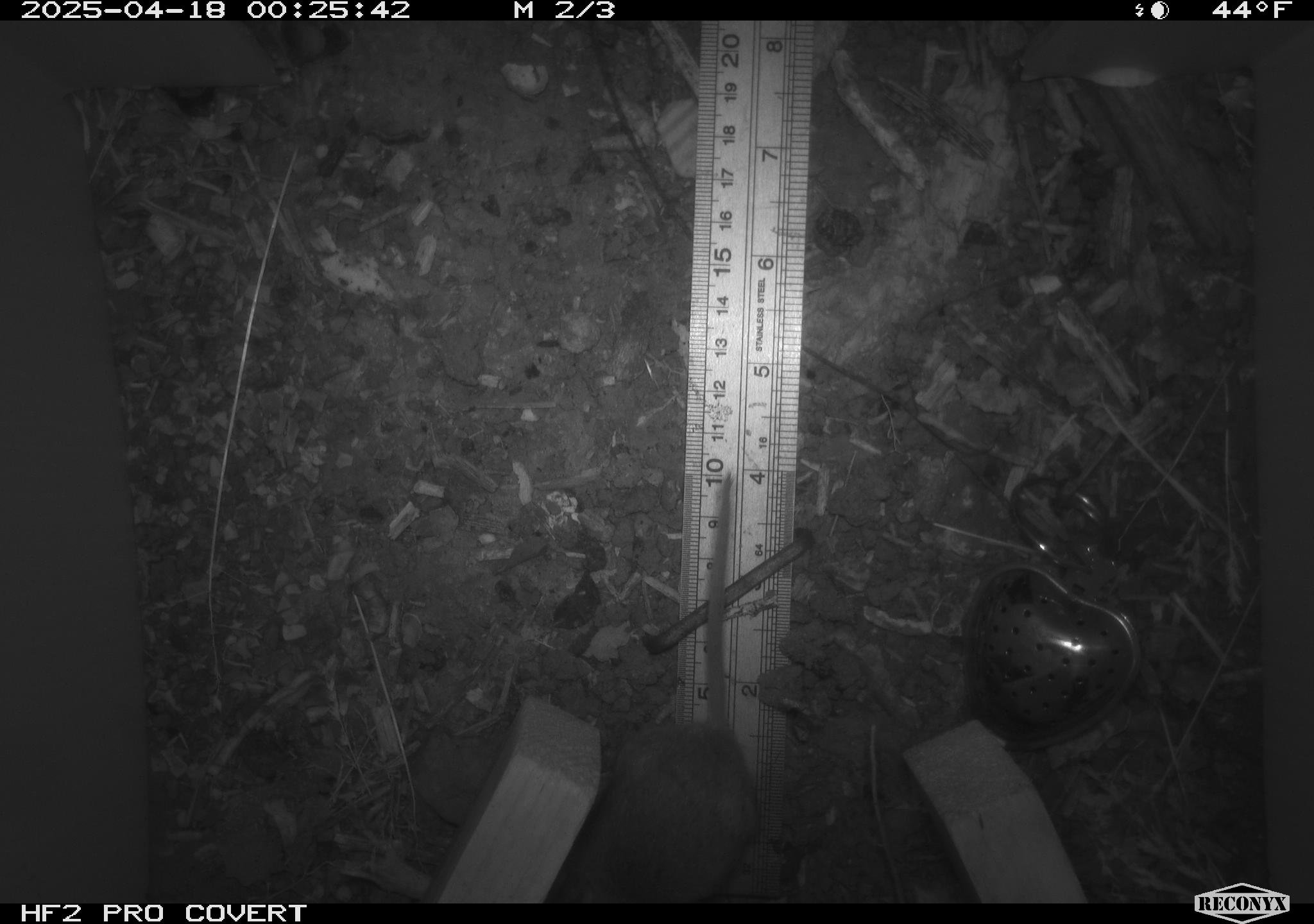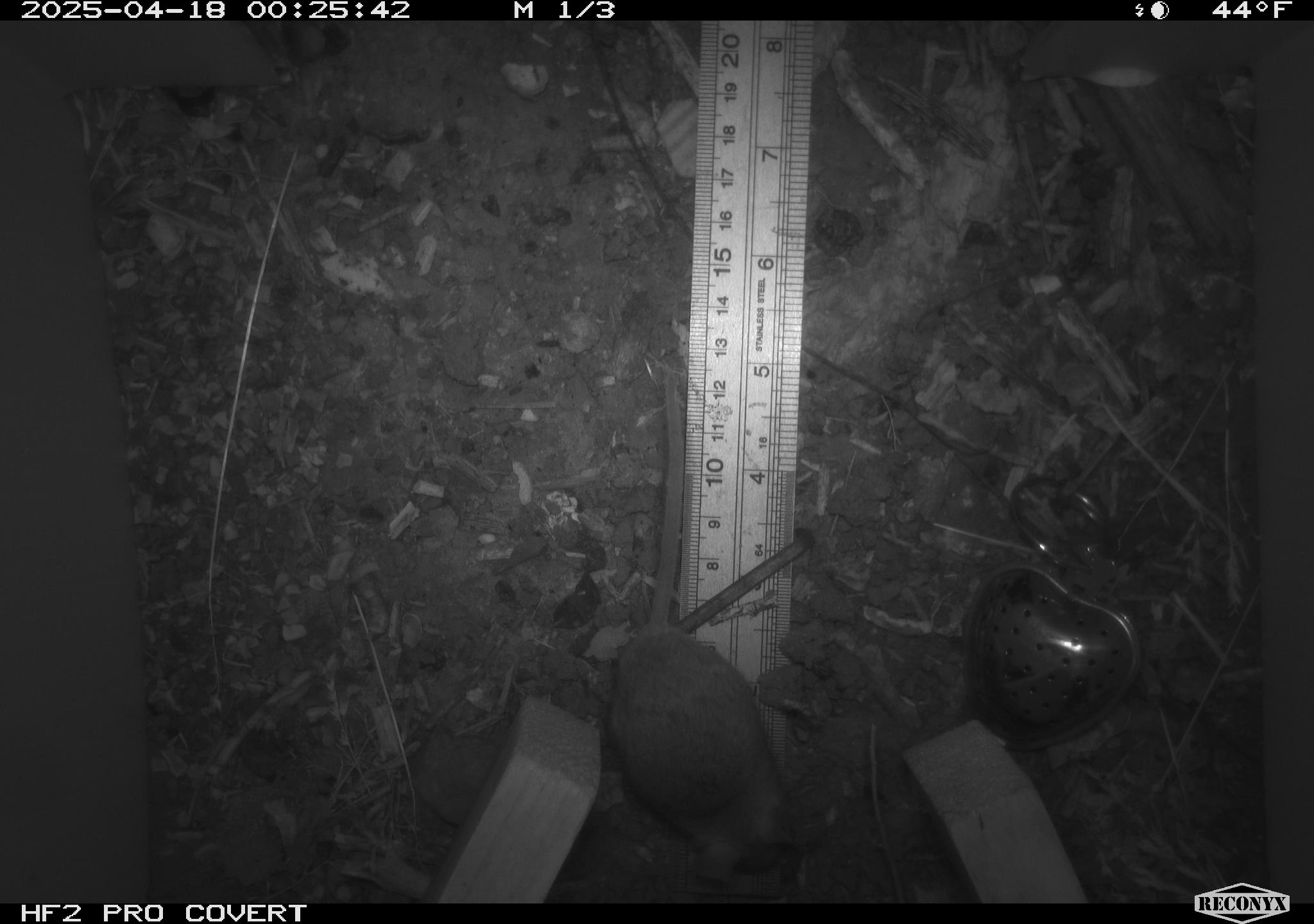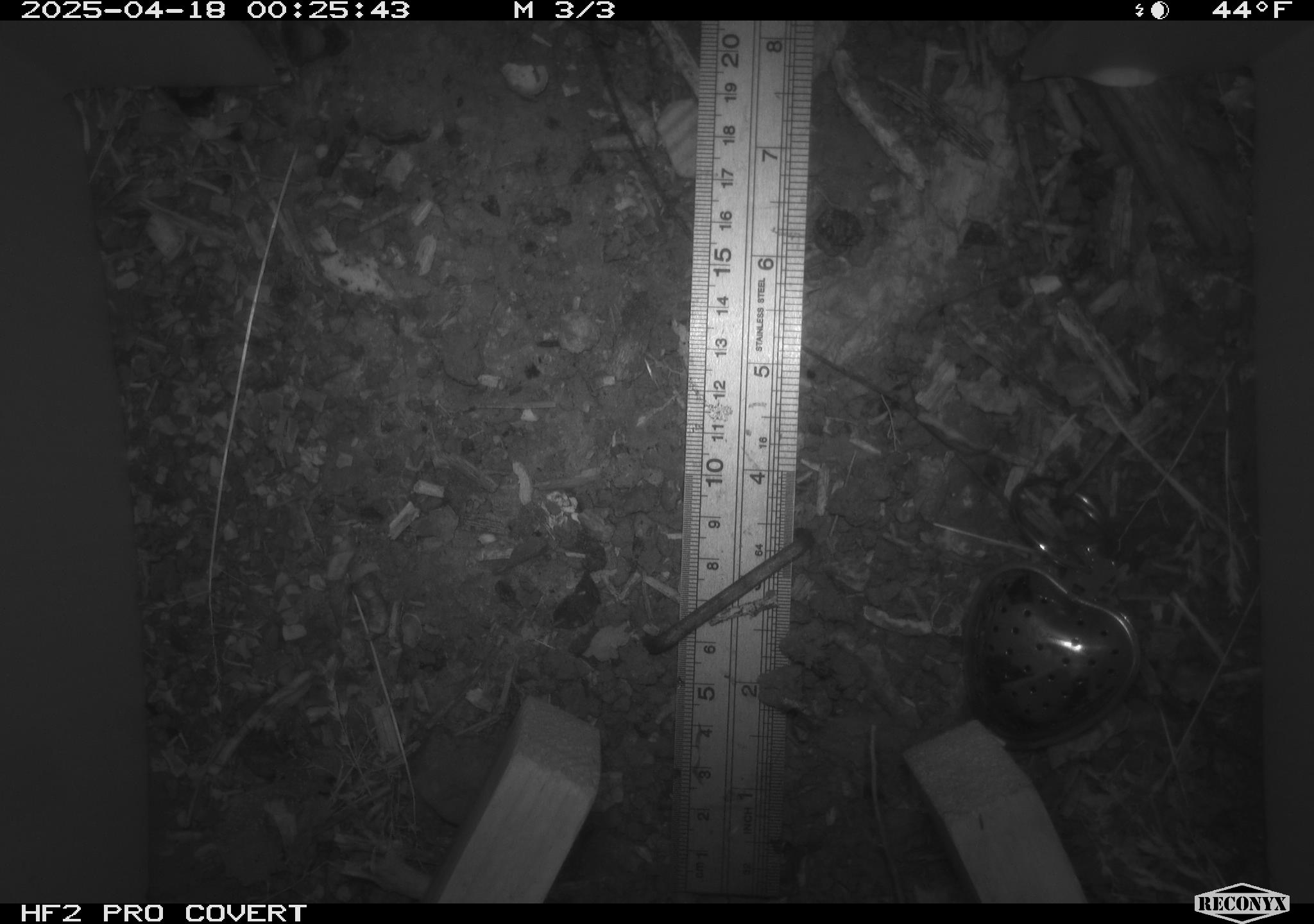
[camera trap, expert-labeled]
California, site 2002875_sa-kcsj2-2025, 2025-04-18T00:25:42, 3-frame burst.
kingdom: Animalia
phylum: Chordata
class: Mammalia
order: Rodentia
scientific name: Rodentia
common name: rodent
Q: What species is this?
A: Rodent (Rodentia).